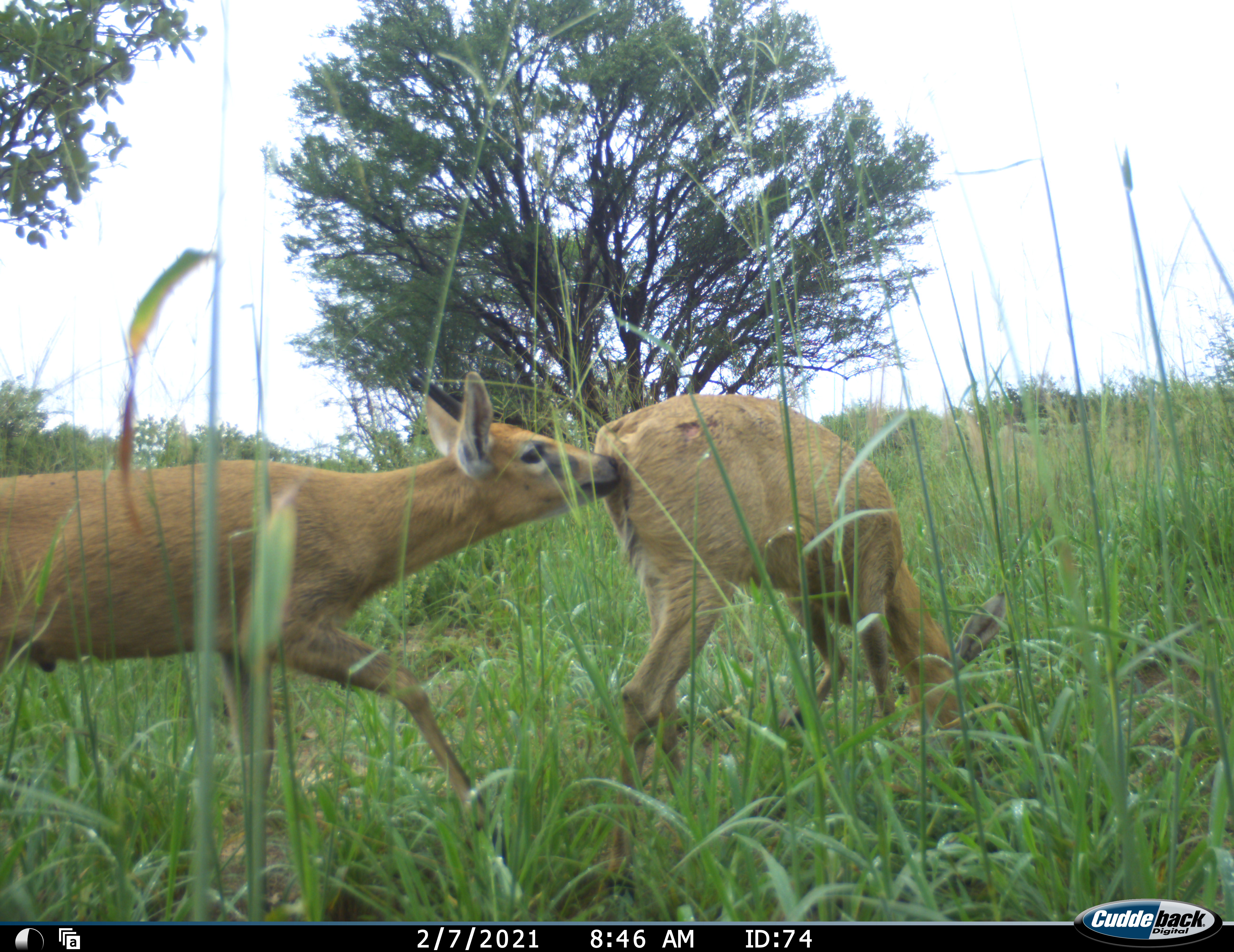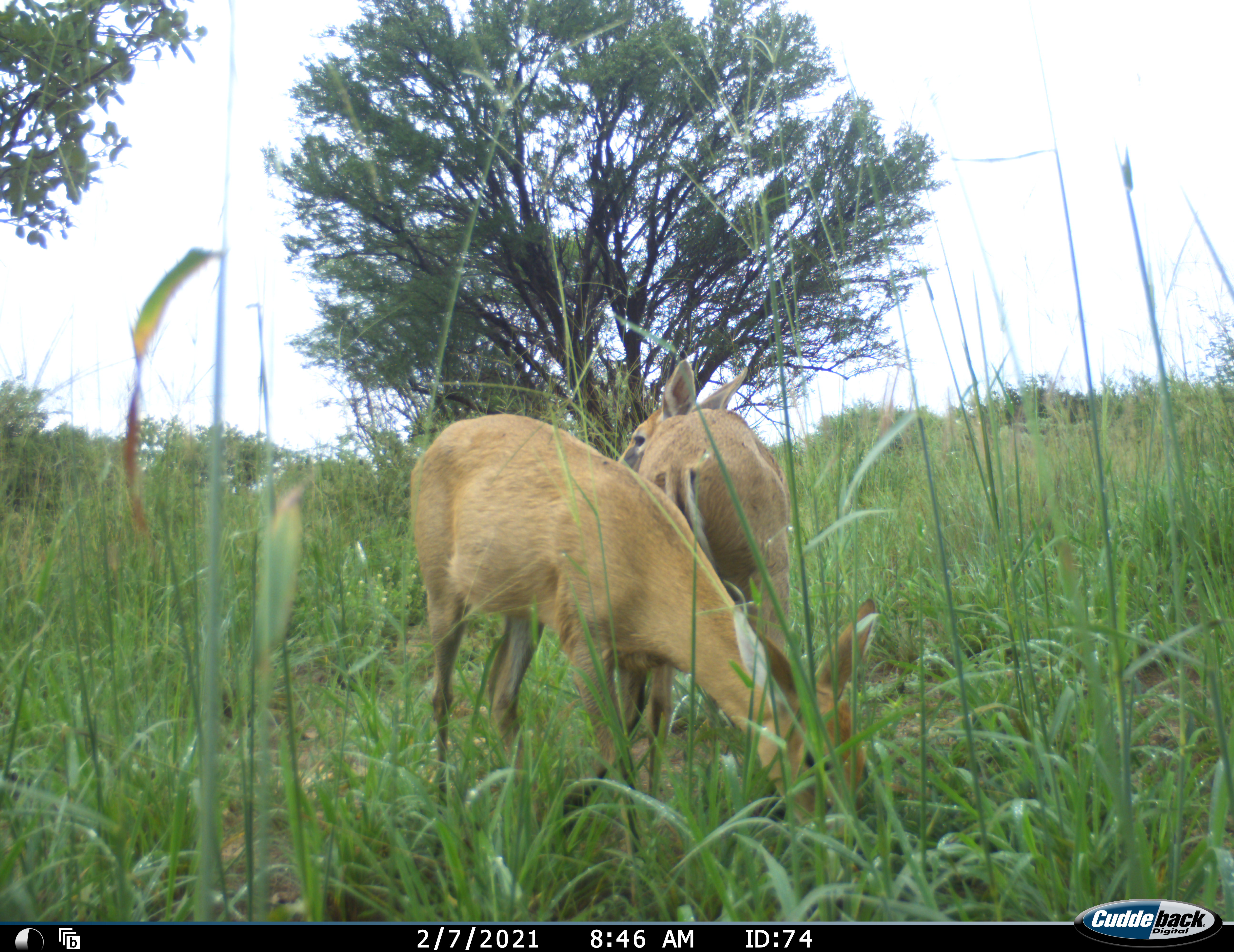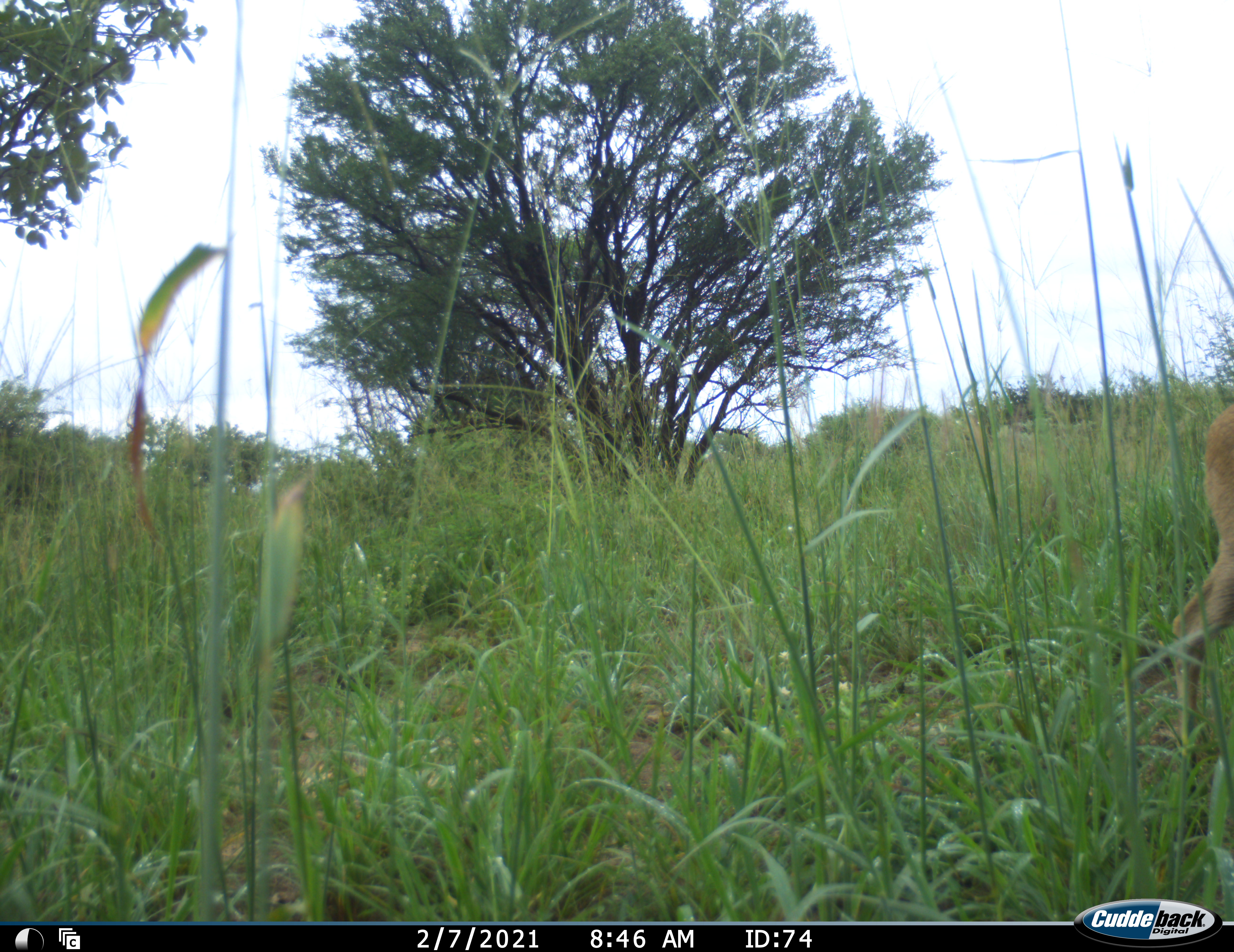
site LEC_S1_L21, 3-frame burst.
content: unidentified animal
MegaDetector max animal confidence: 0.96